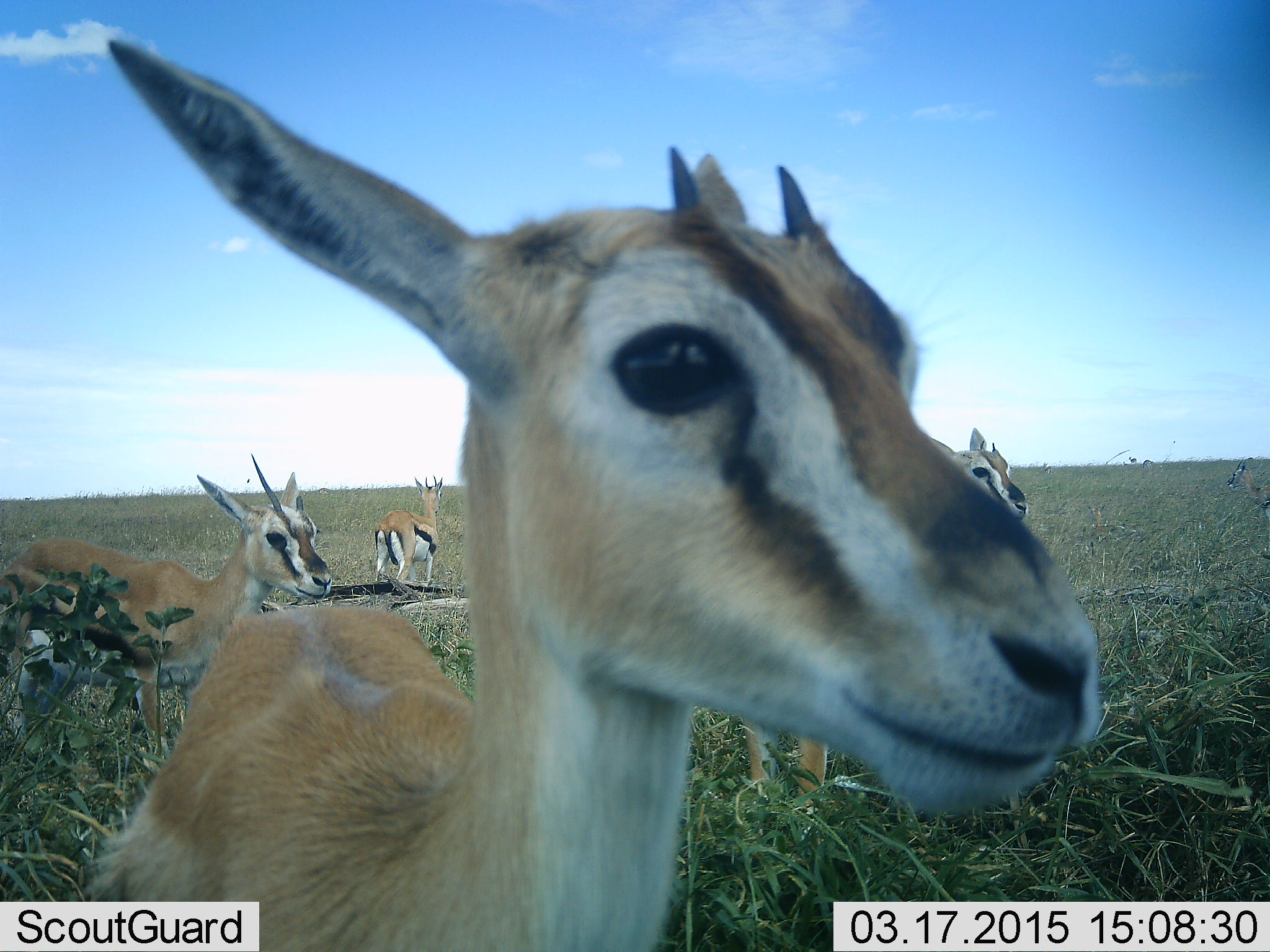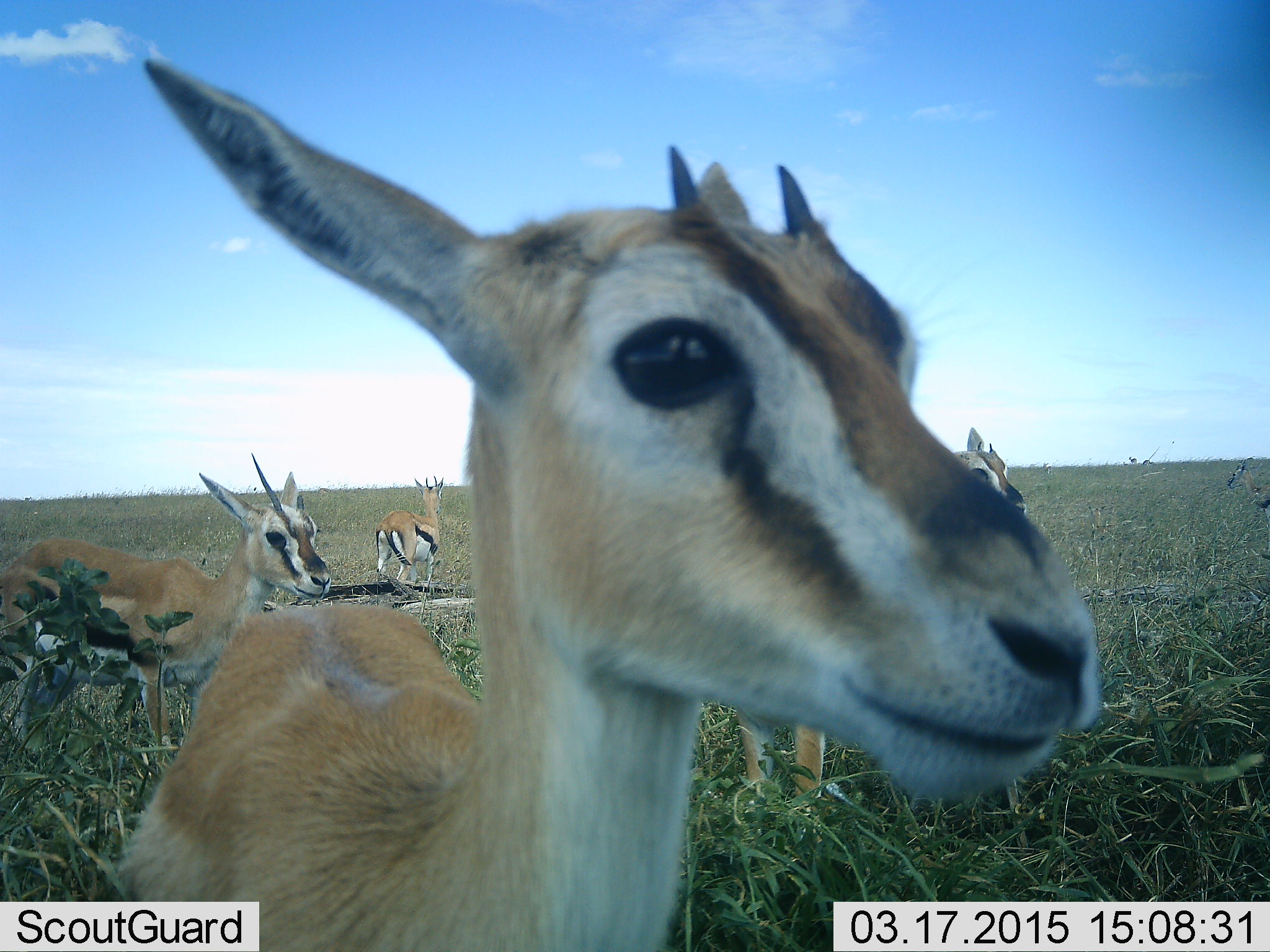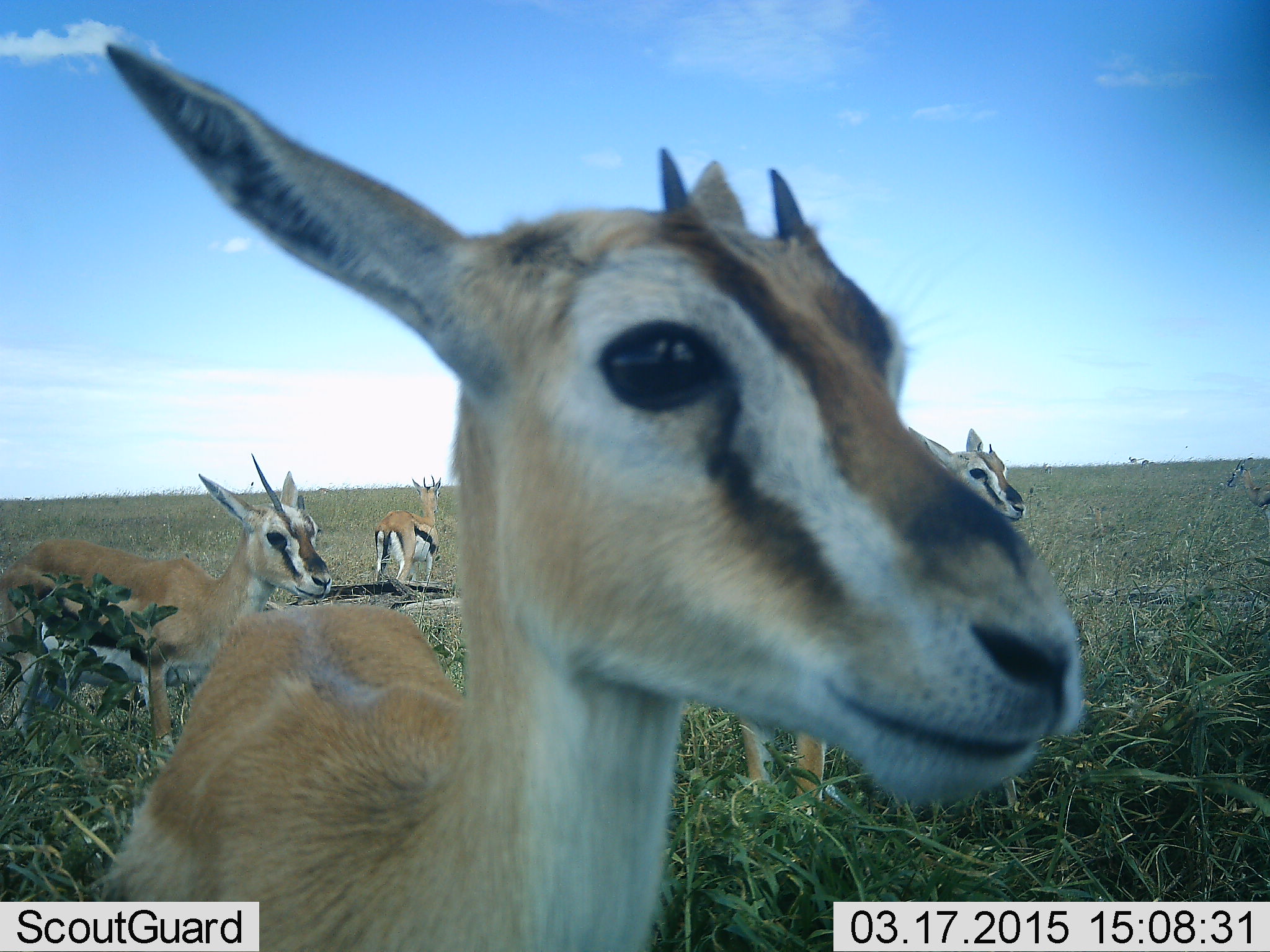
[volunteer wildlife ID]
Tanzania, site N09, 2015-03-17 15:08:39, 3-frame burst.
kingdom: Animalia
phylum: Chordata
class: Mammalia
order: Artiodactyla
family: Bovidae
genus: Eudorcas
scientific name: Eudorcas thomsonii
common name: thomson's gazelle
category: gazellethomsons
Gazellethomsons (thomson's gazelle) (Eudorcas thomsonii), count 4. Behavior (volunteer vote fractions): standing 100%, resting 10%, moving 10%, interacting 0%. Young present (vote fraction): 0%. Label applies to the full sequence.